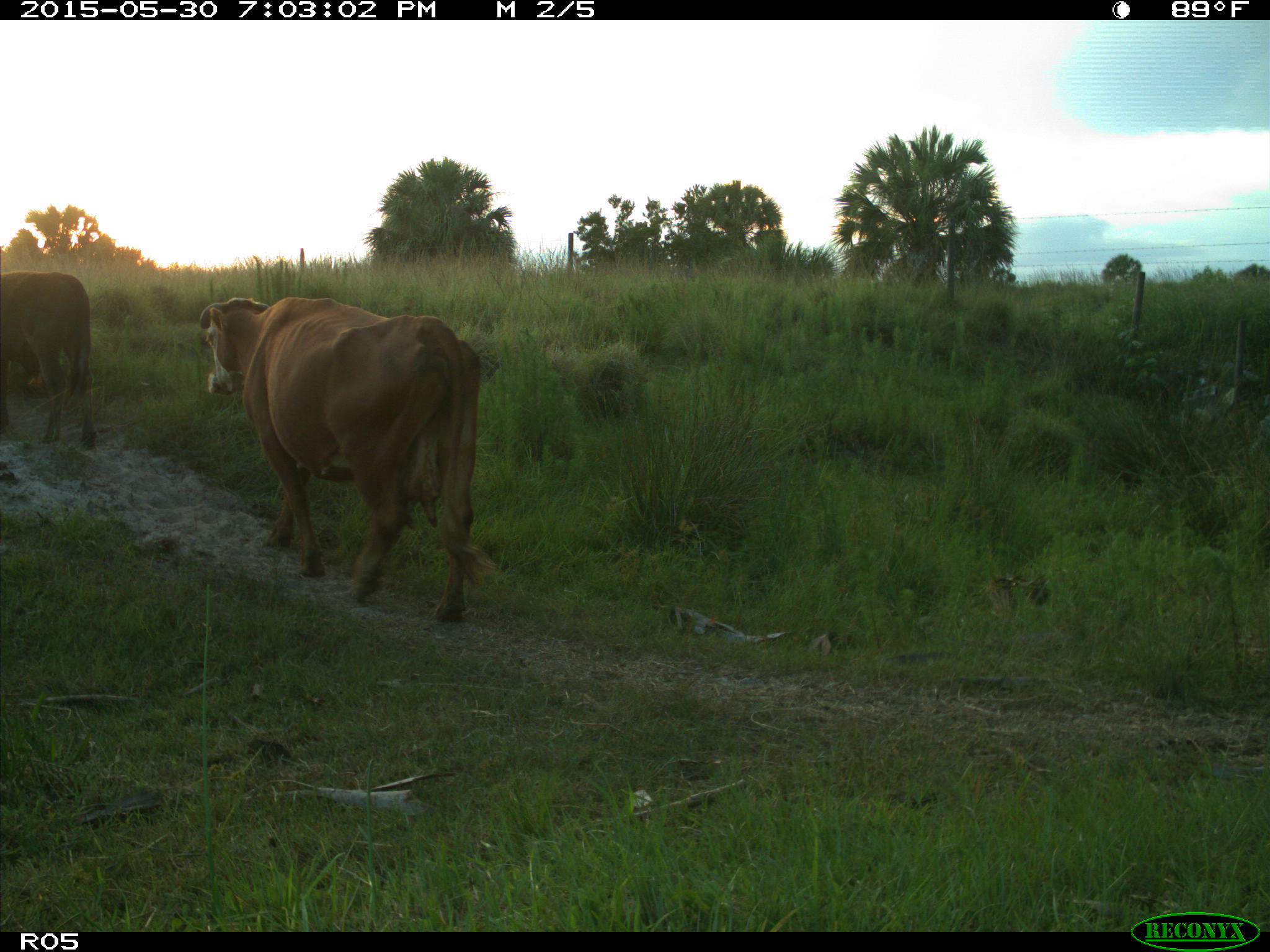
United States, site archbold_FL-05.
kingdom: Animalia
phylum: Chordata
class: Mammalia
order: Artiodactyla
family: Bovidae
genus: Bos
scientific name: Bos taurus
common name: domestic cow